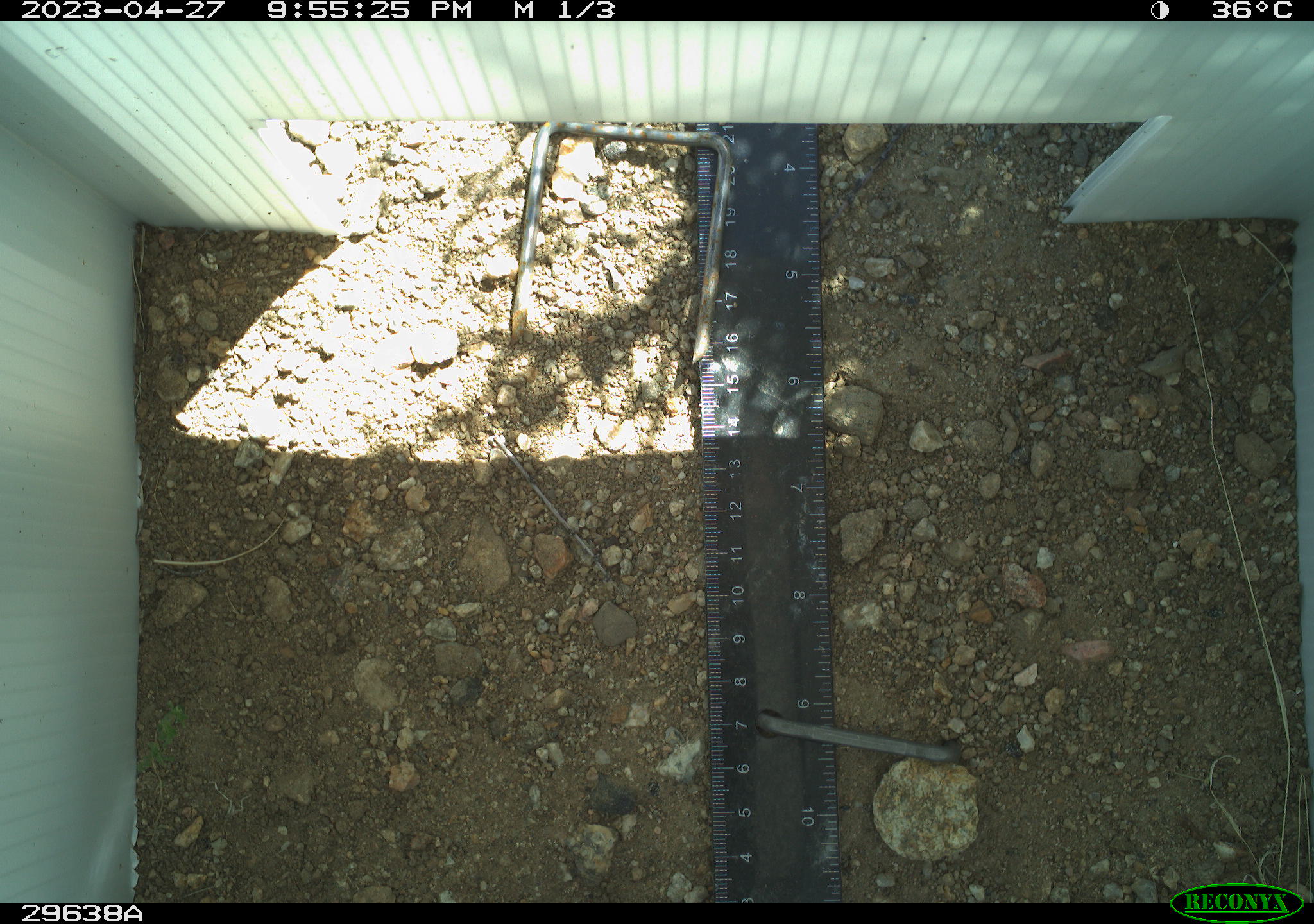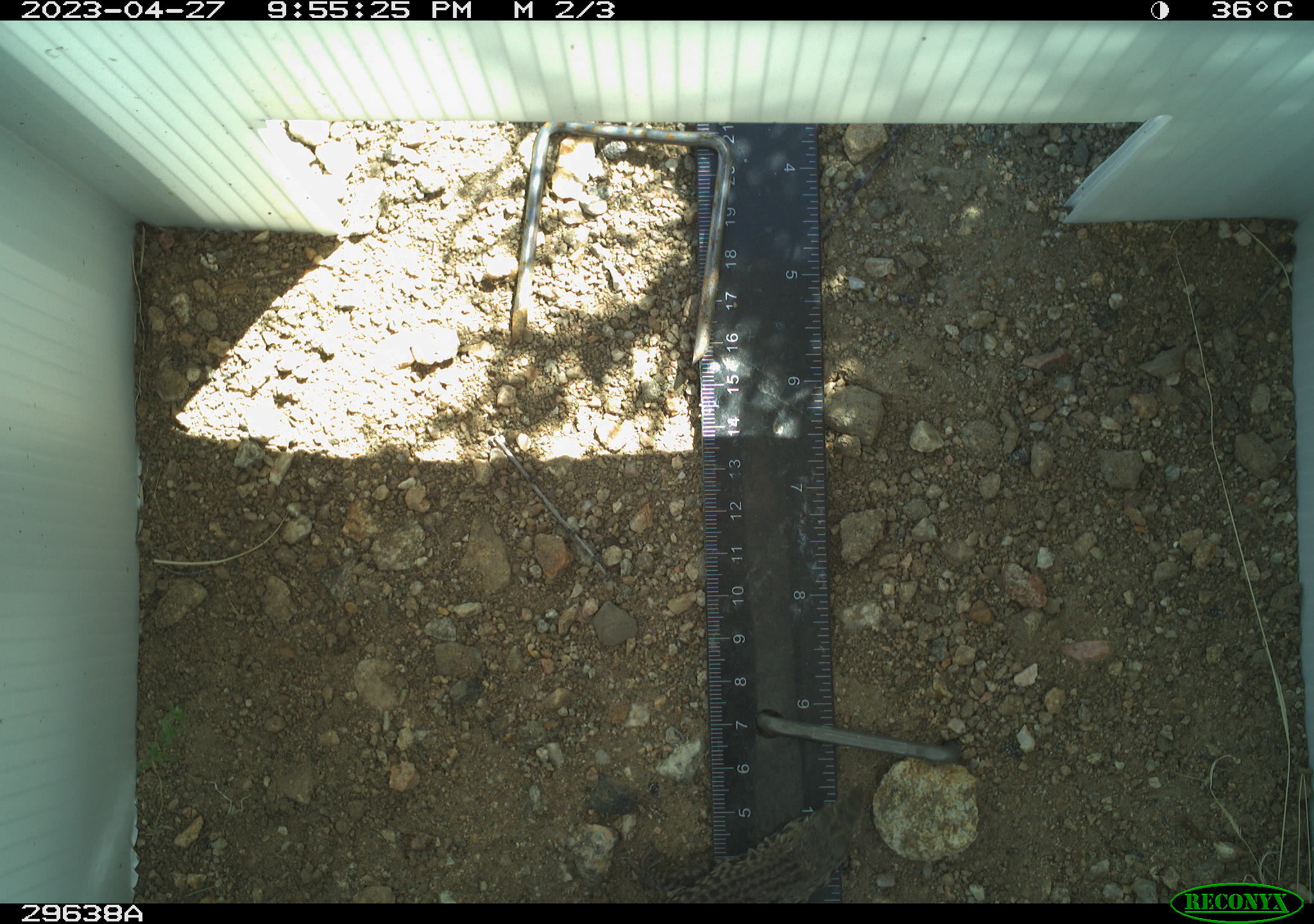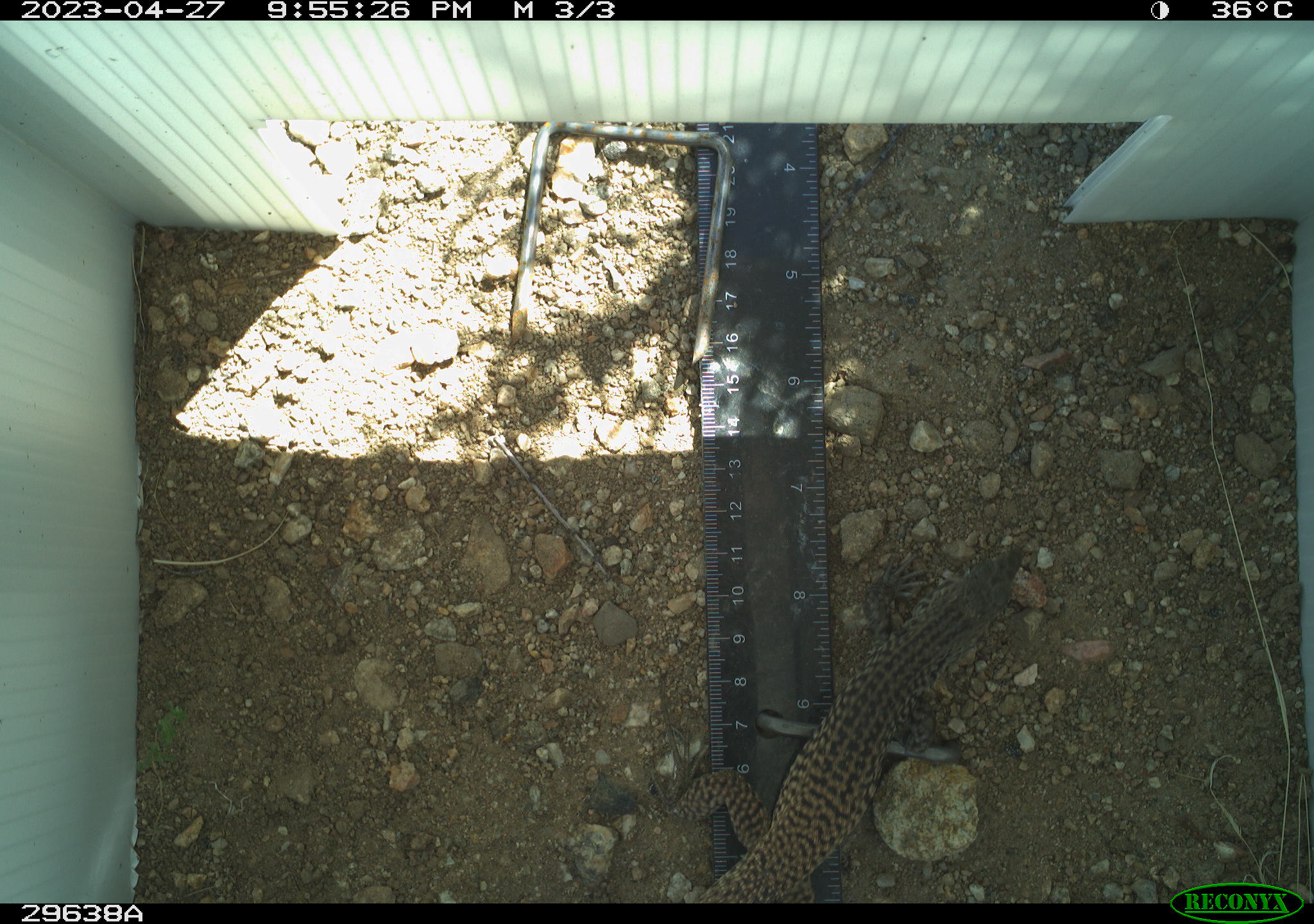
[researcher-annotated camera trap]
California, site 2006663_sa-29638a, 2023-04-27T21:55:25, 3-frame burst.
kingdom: Animalia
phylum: Chordata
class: Reptilia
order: Squamata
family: Teiidae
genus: Aspidoscelis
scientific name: Aspidoscelis tigris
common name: western whiptail